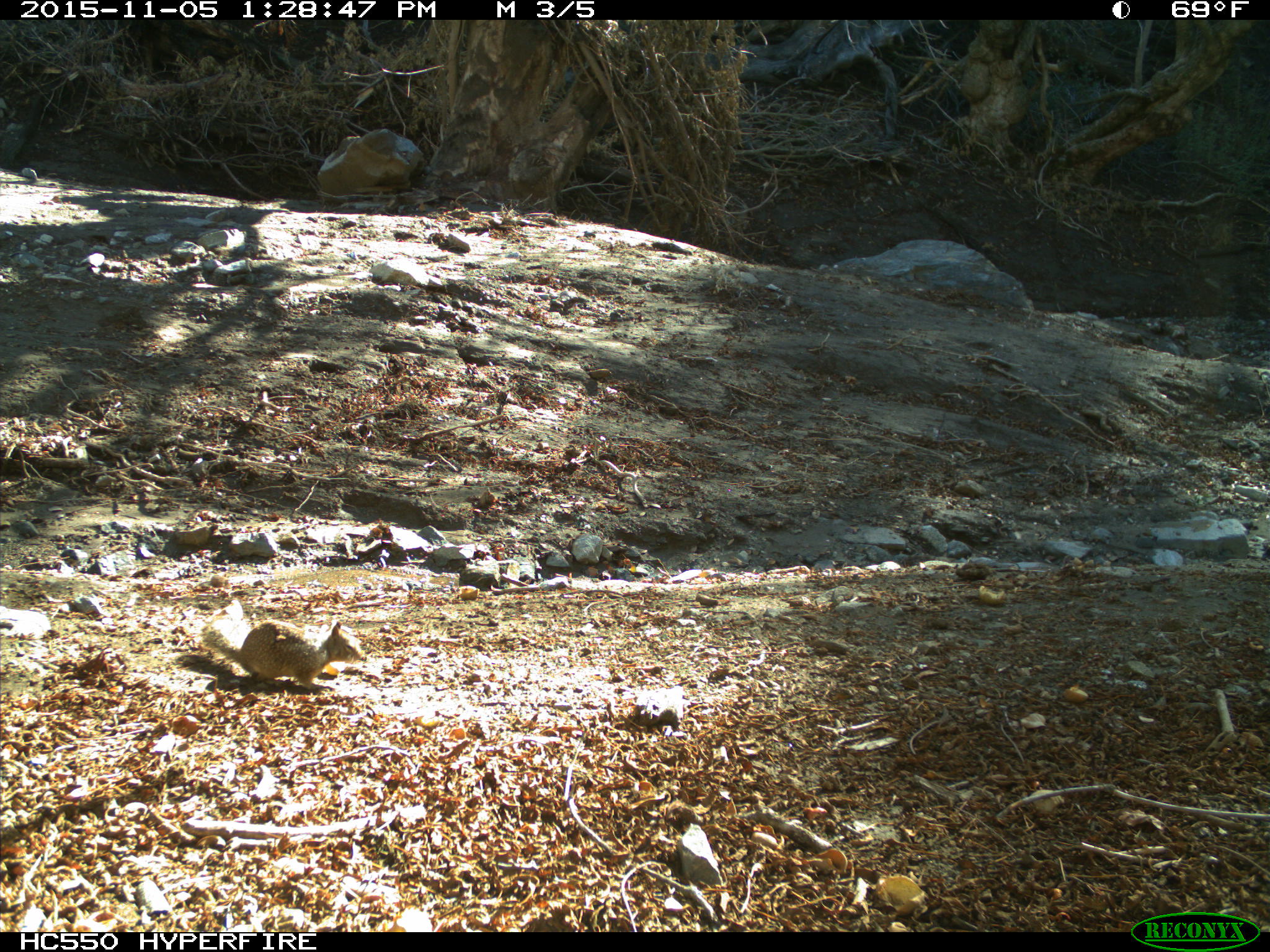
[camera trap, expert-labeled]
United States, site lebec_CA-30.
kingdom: Animalia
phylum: Chordata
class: Mammalia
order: Rodentia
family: Sciuridae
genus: Otospermophilus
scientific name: Otospermophilus beecheyi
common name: california ground squirrel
Otospermophilus beecheyi (california ground squirrel).